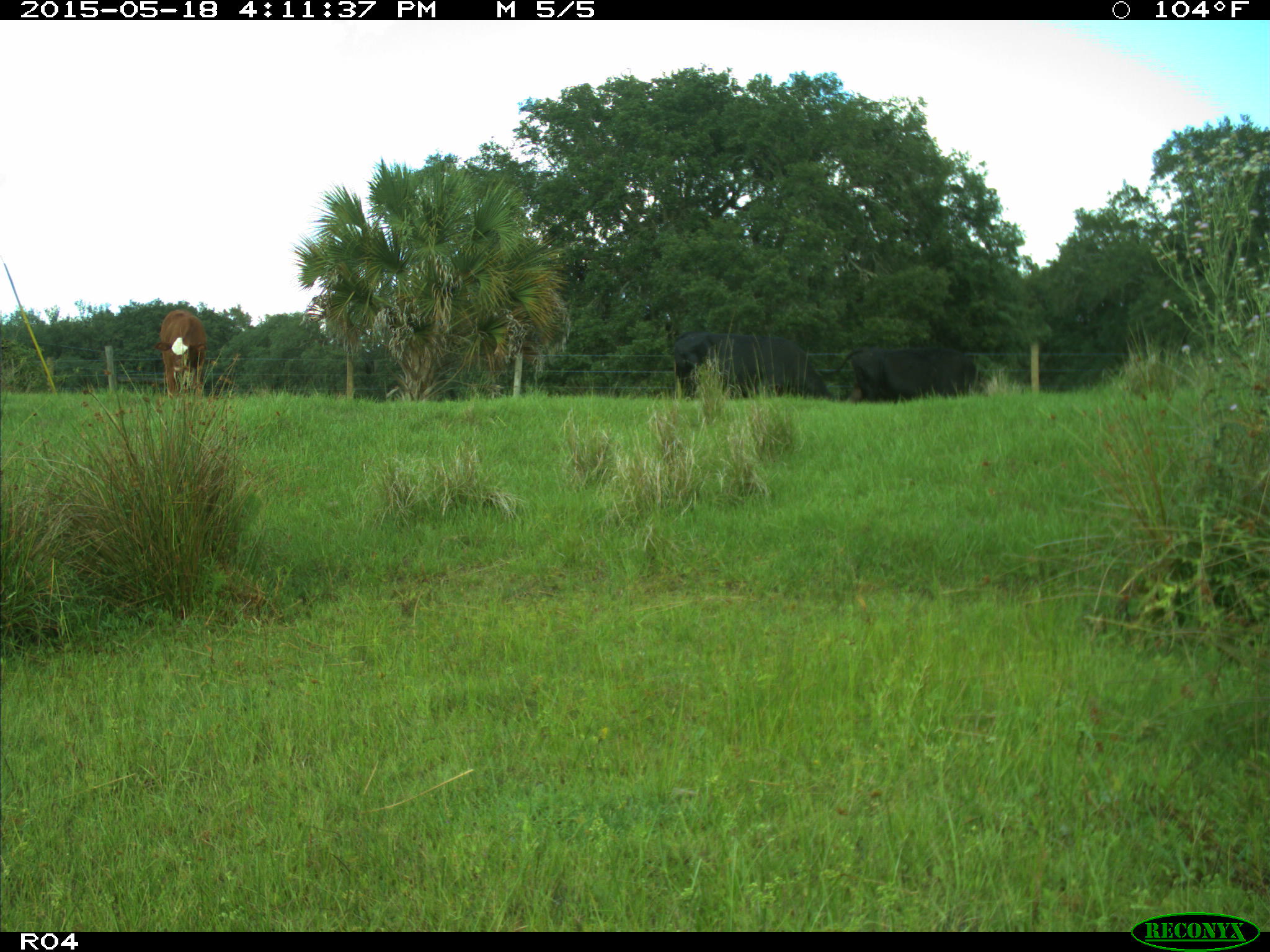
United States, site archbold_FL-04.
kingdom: Animalia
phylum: Chordata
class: Mammalia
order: Artiodactyla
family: Bovidae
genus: Bos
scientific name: Bos taurus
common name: domestic cow